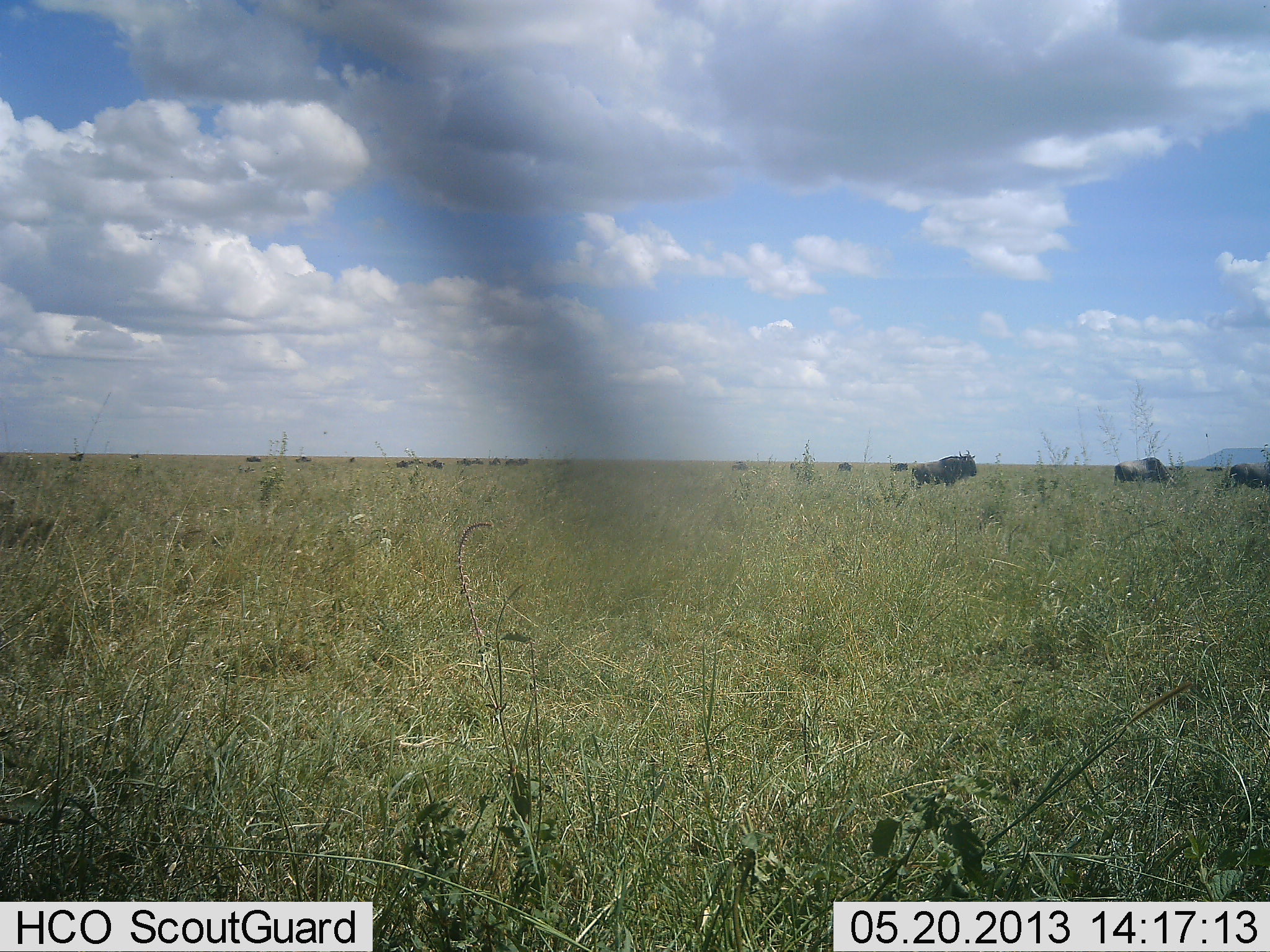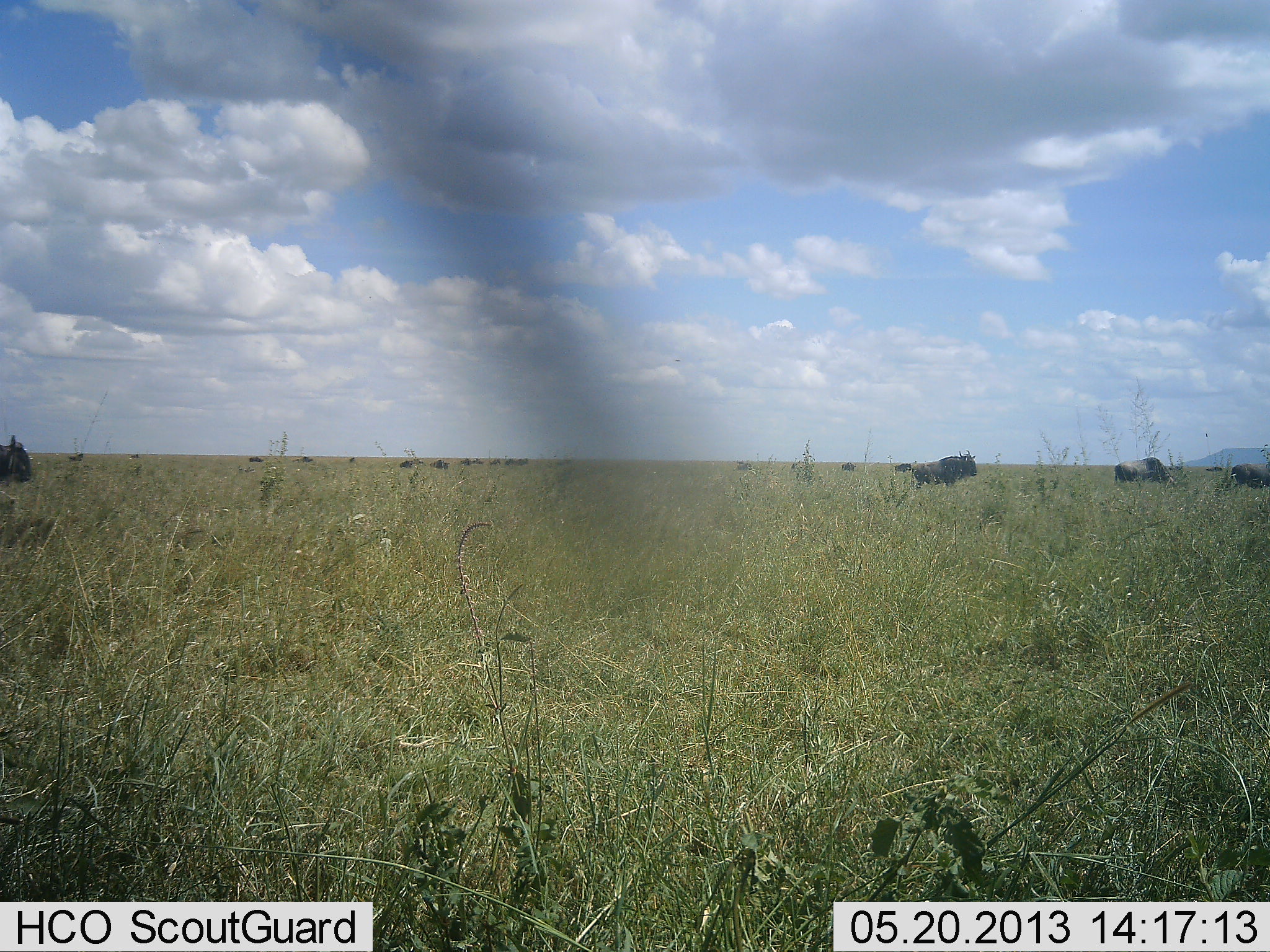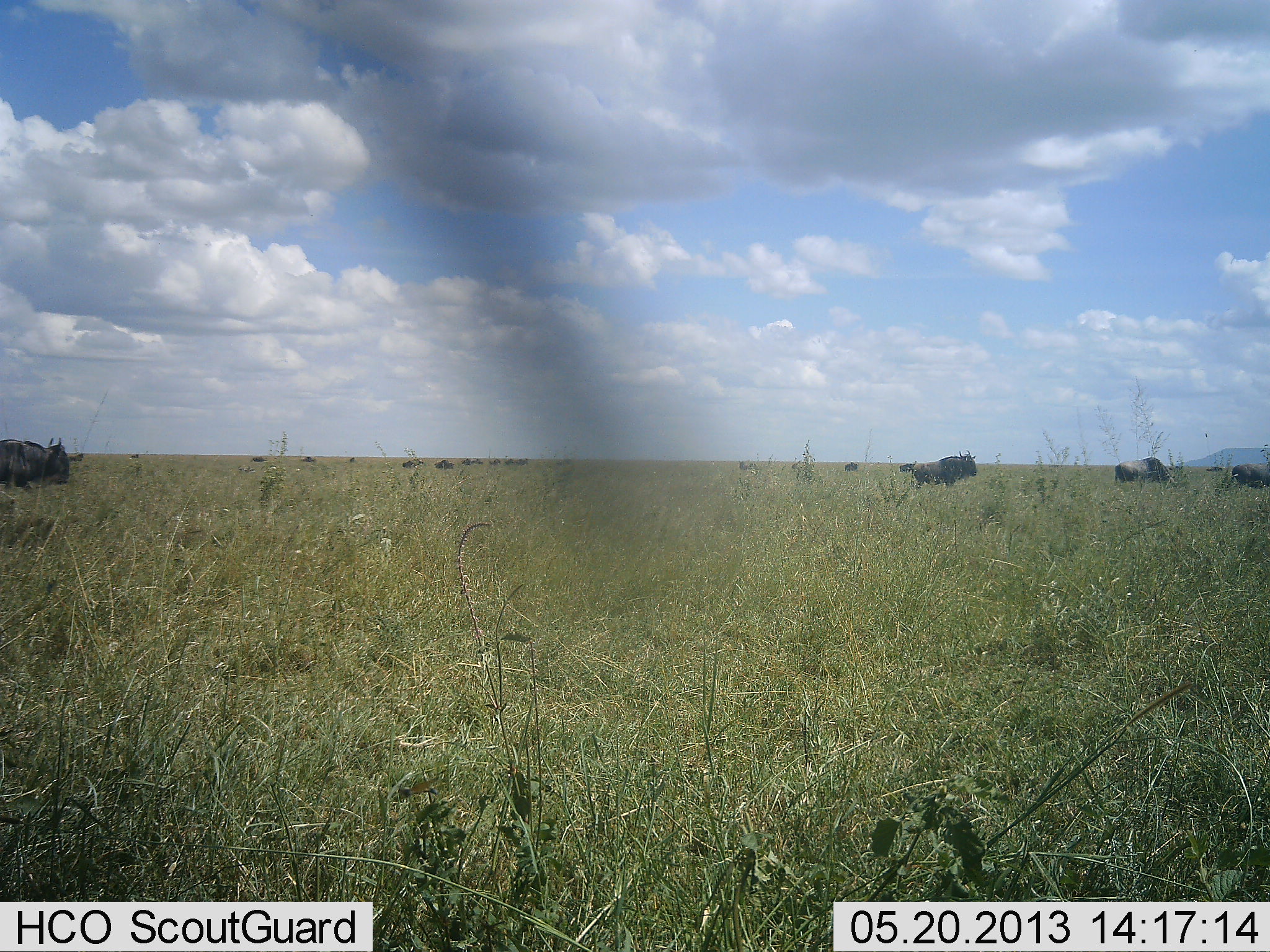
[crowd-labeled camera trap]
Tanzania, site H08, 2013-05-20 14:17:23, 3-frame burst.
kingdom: Animalia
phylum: Chordata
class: Mammalia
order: Artiodactyla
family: Bovidae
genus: Connochaetes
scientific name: Connochaetes taurinus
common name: blue wildebeest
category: wildebeest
Wildebeest (blue wildebeest) (Connochaetes taurinus), count 11-50. Behavior (volunteer vote fractions): standing 50%, resting 4%, moving 100%, interacting 8%. Young present (vote fraction): 0%. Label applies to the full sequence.